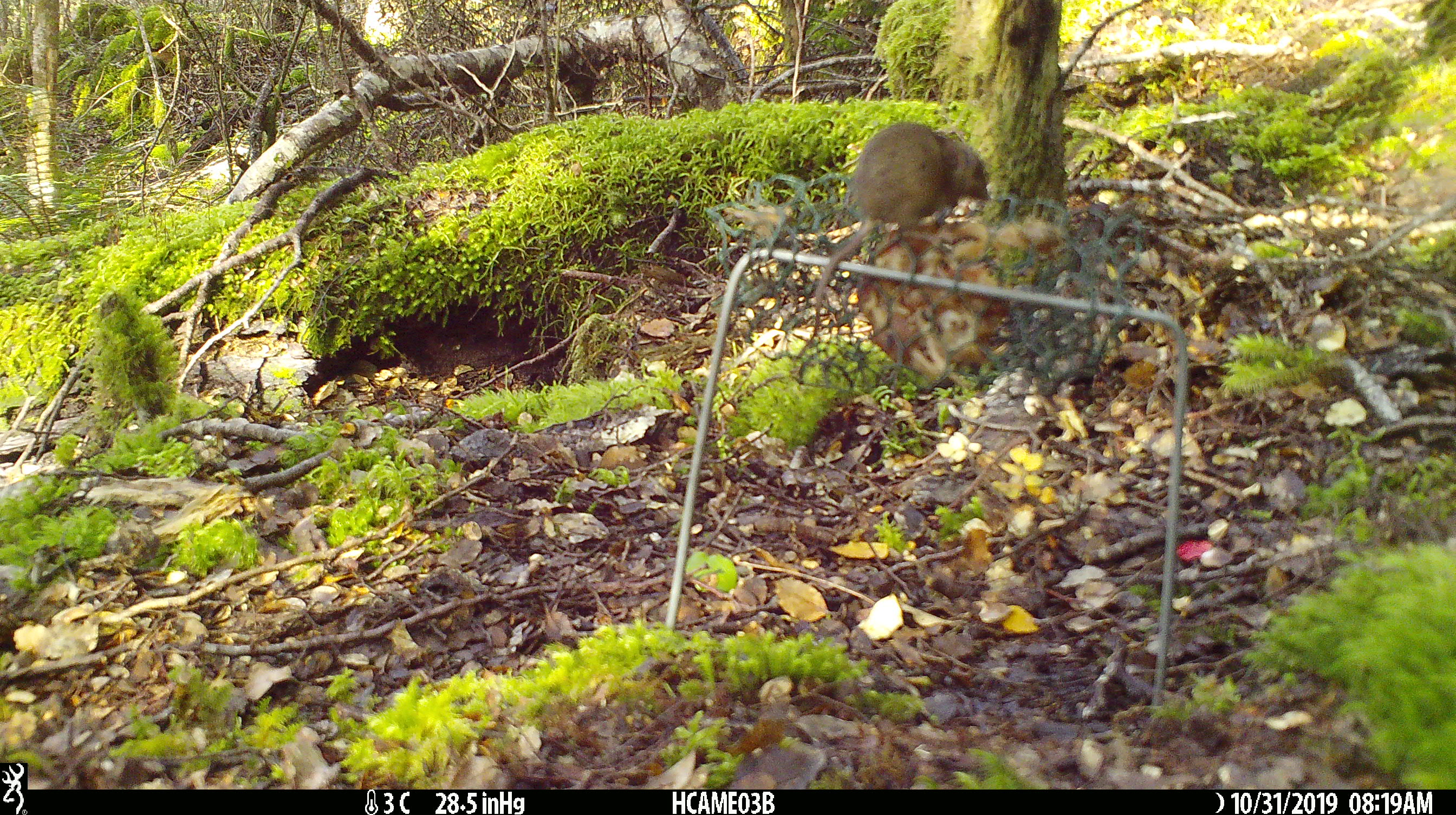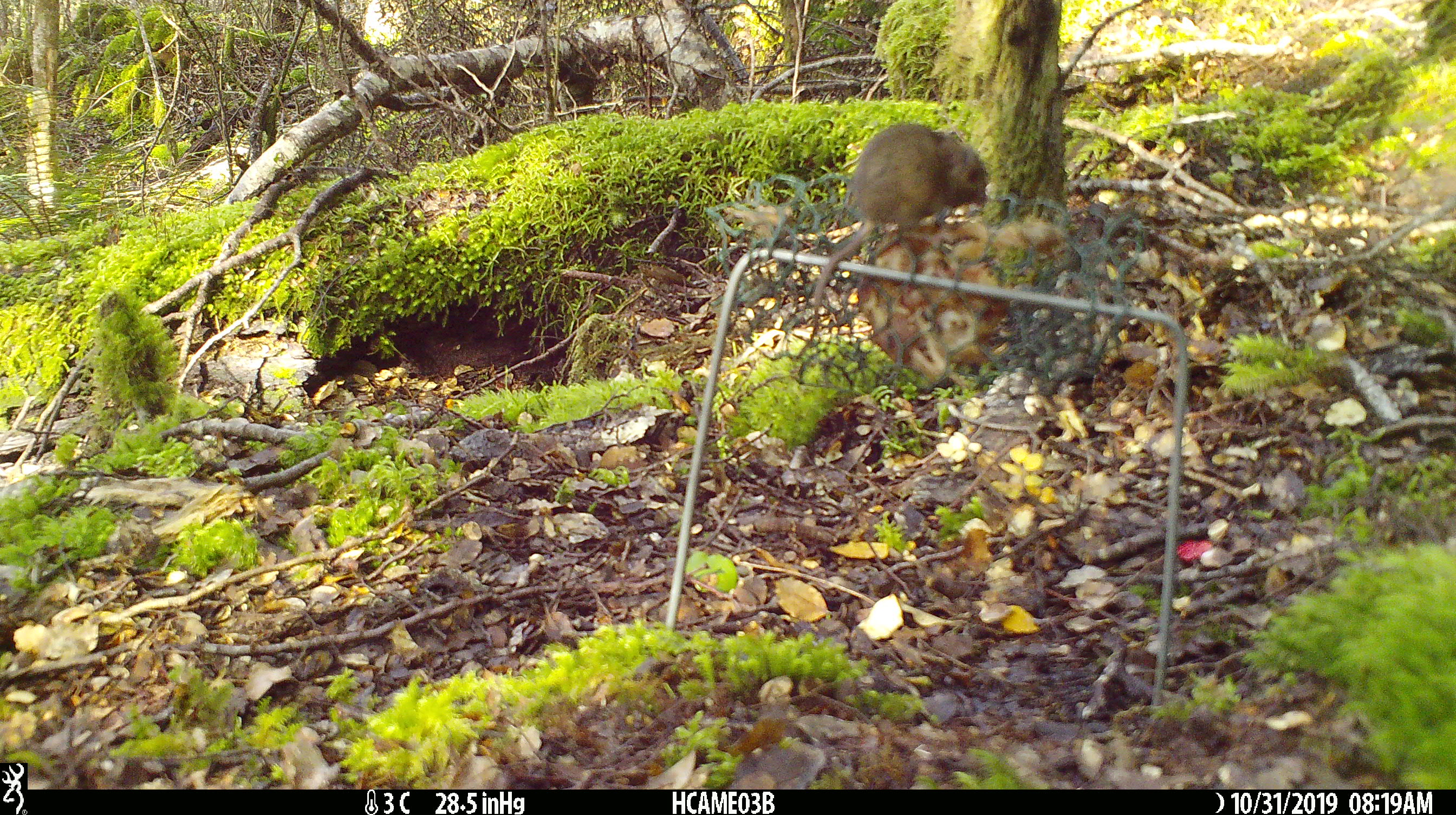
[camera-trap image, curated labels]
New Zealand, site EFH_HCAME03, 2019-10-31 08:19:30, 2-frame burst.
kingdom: Animalia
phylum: Chordata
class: Mammalia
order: Rodentia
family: Muridae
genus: Mus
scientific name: Mus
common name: mouse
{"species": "mouse (Mus)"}